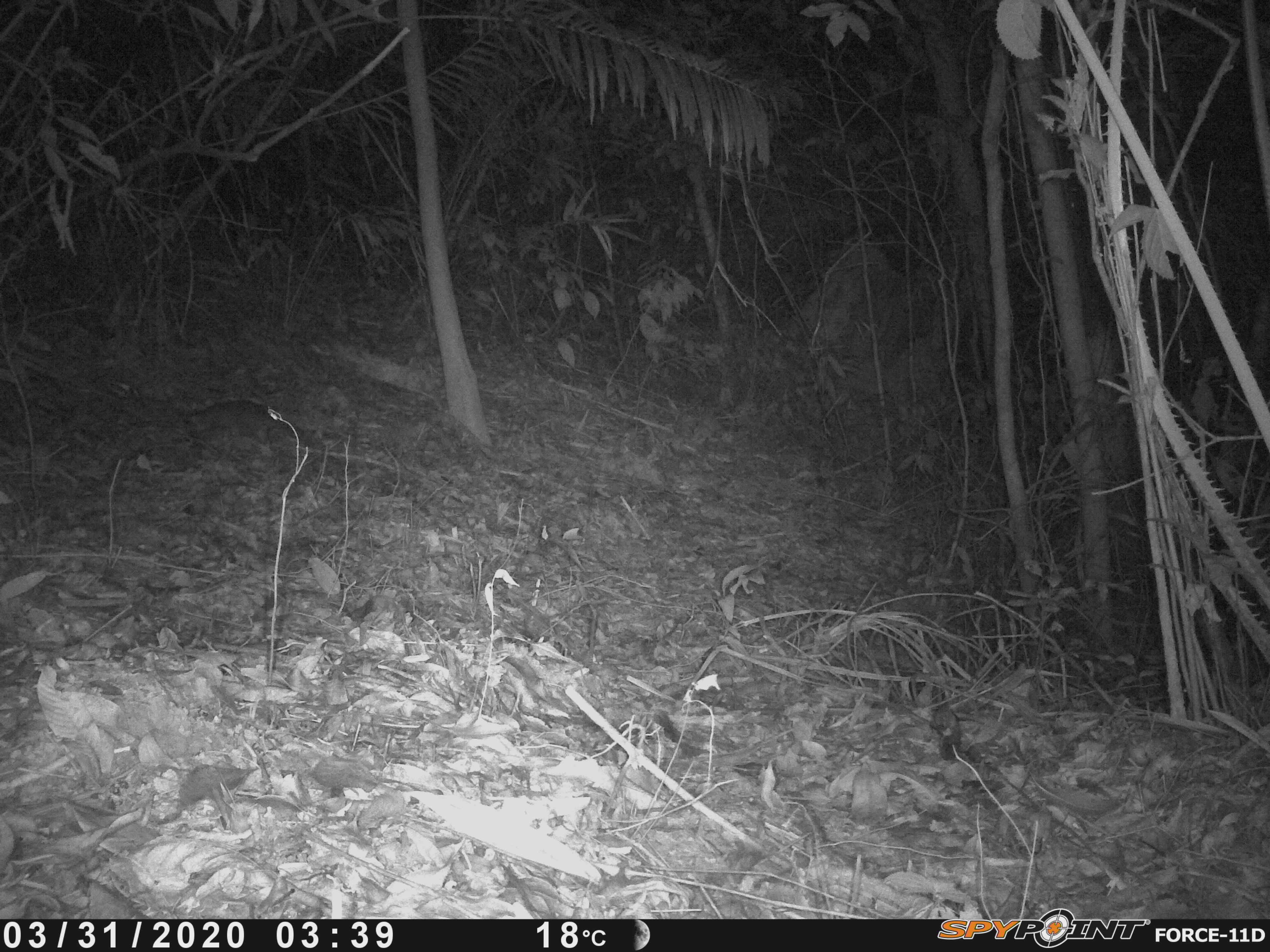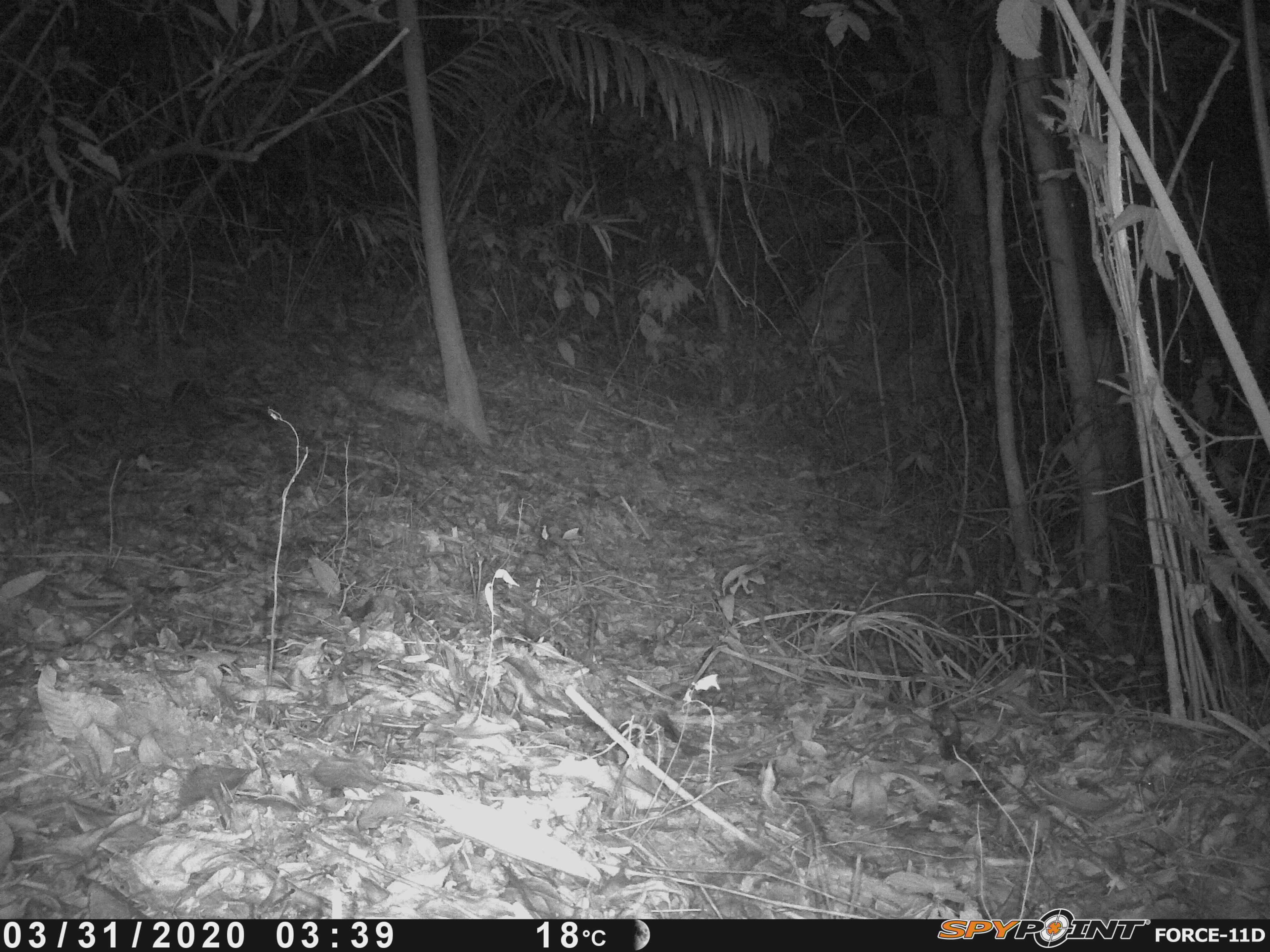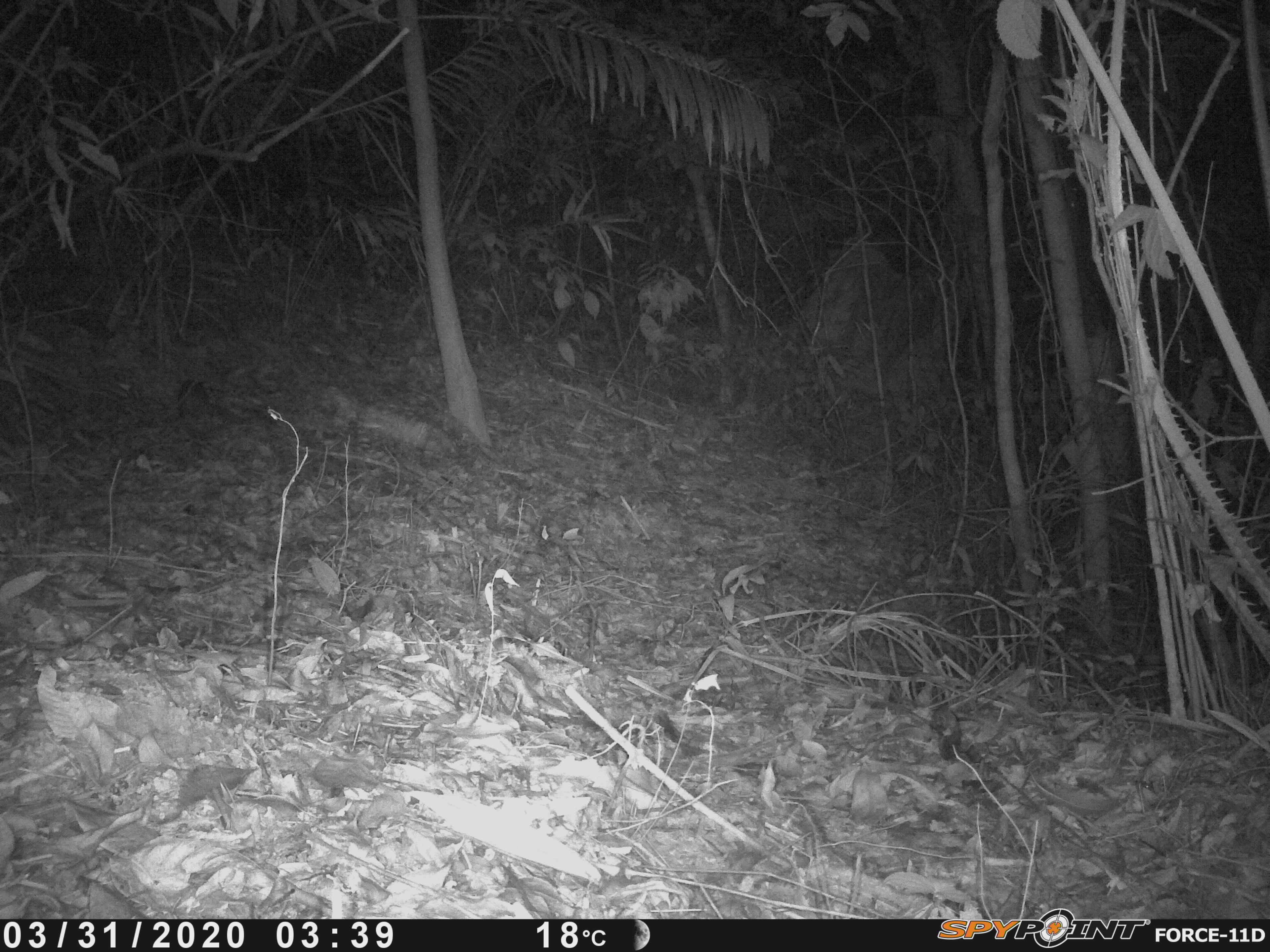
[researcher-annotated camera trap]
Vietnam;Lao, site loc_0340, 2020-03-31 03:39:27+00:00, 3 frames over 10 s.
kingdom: Animalia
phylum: Chordata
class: Mammalia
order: Carnivora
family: Mustelidae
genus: Melogale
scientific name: Melogale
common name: ferret badger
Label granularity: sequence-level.